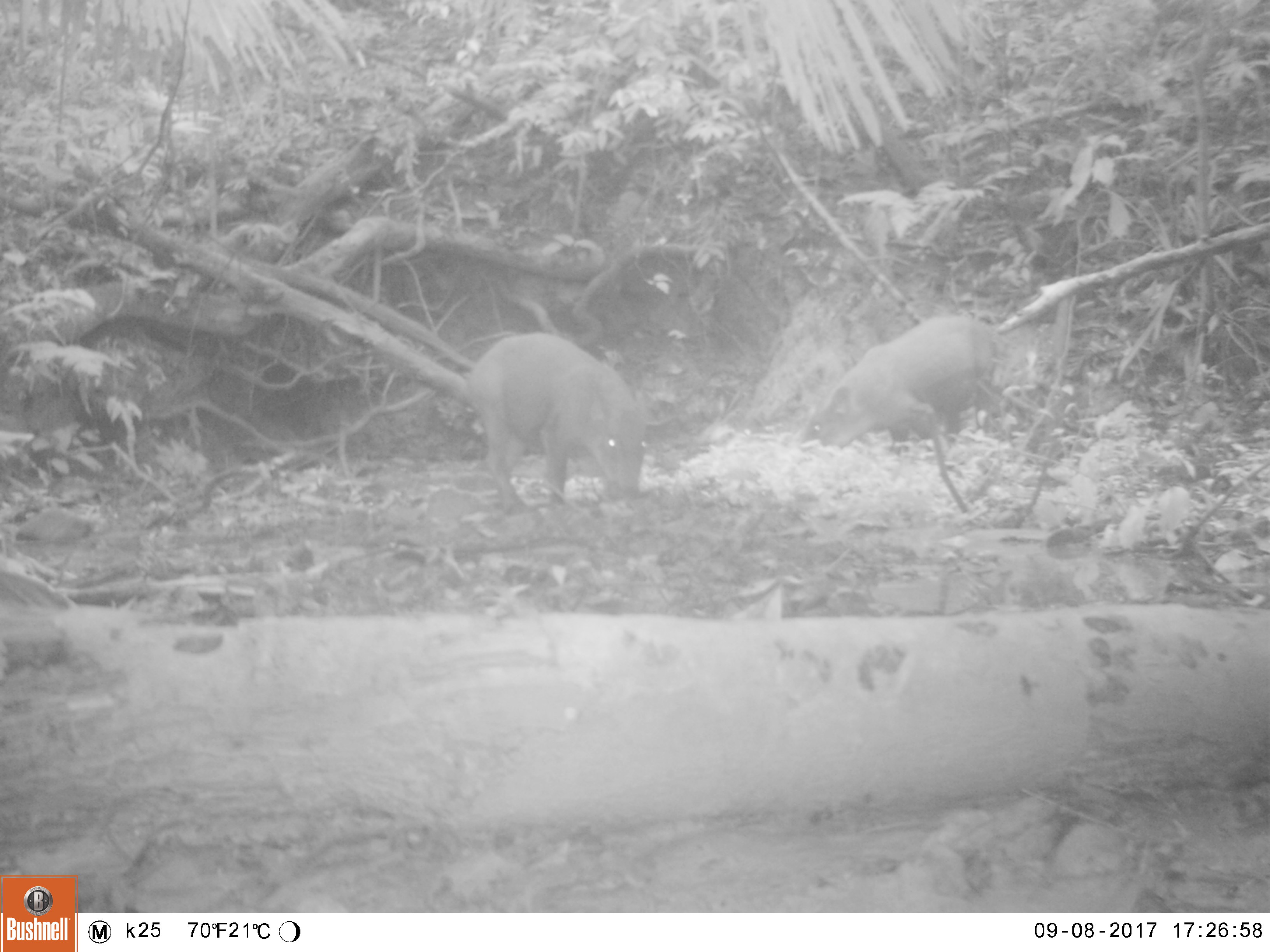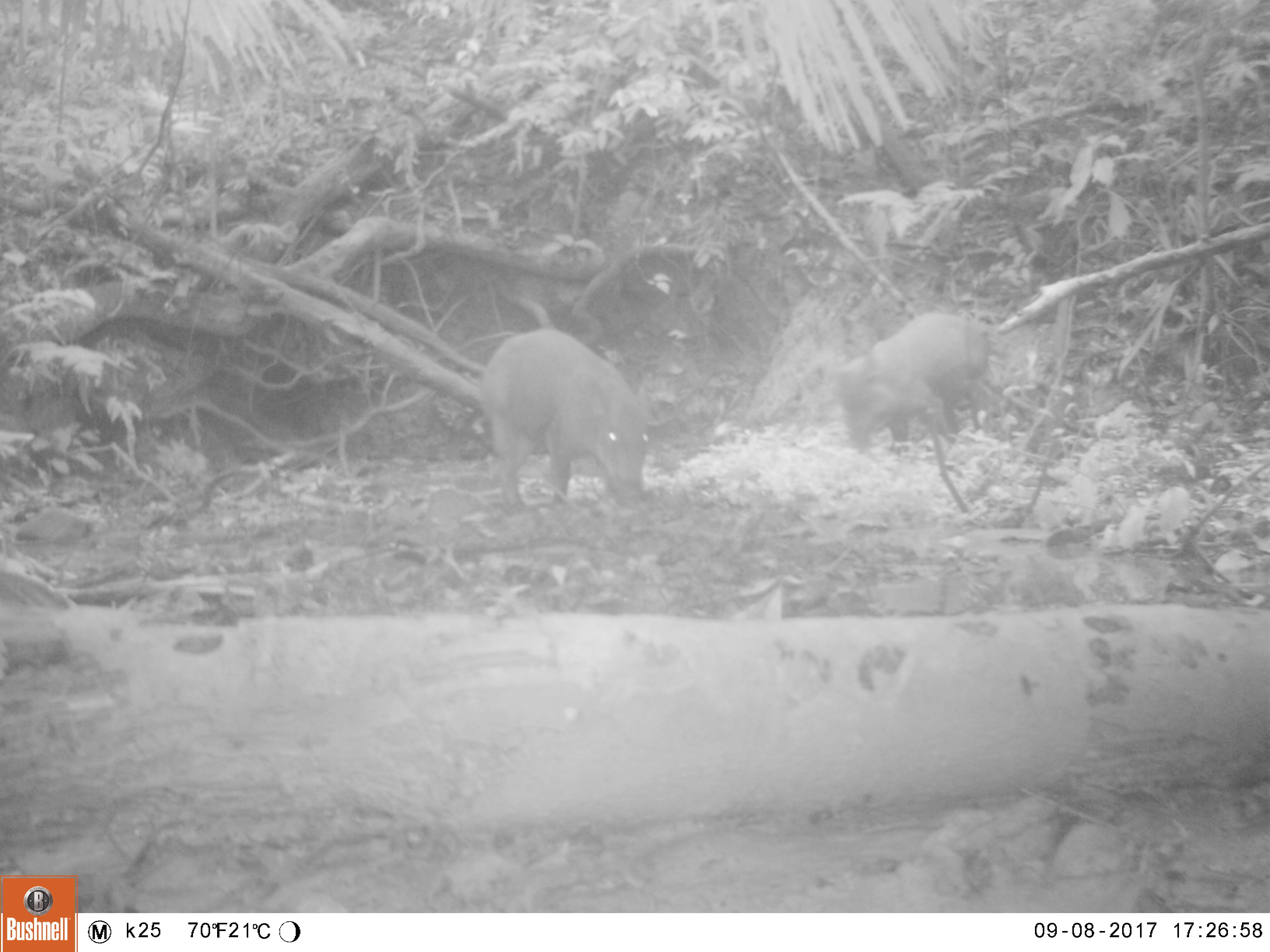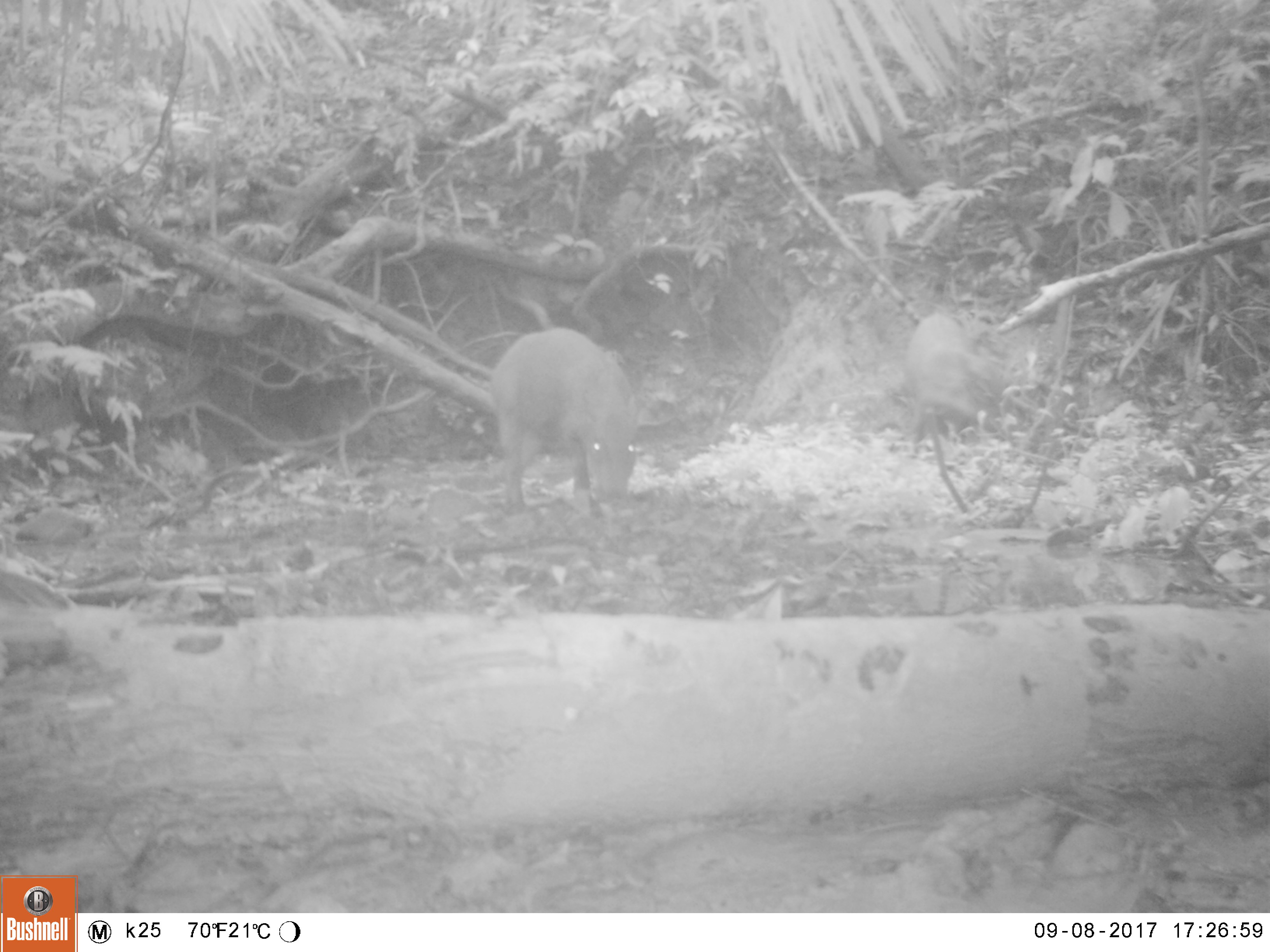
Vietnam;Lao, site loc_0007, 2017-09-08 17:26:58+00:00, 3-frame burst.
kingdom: Animalia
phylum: Chordata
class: Mammalia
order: Artiodactyla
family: Suidae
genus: Sus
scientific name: Sus scrofa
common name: eurasian wild pig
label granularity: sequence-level